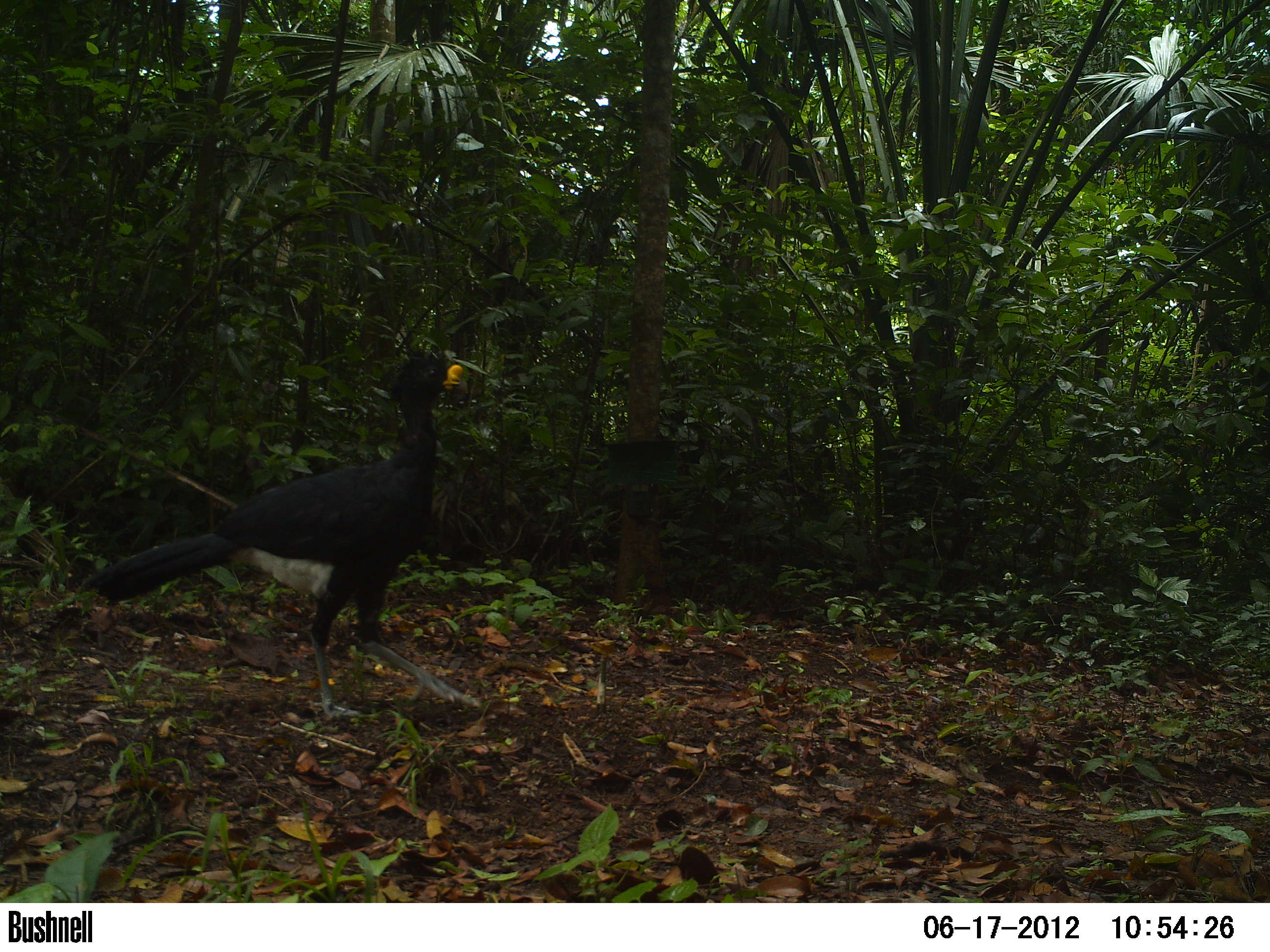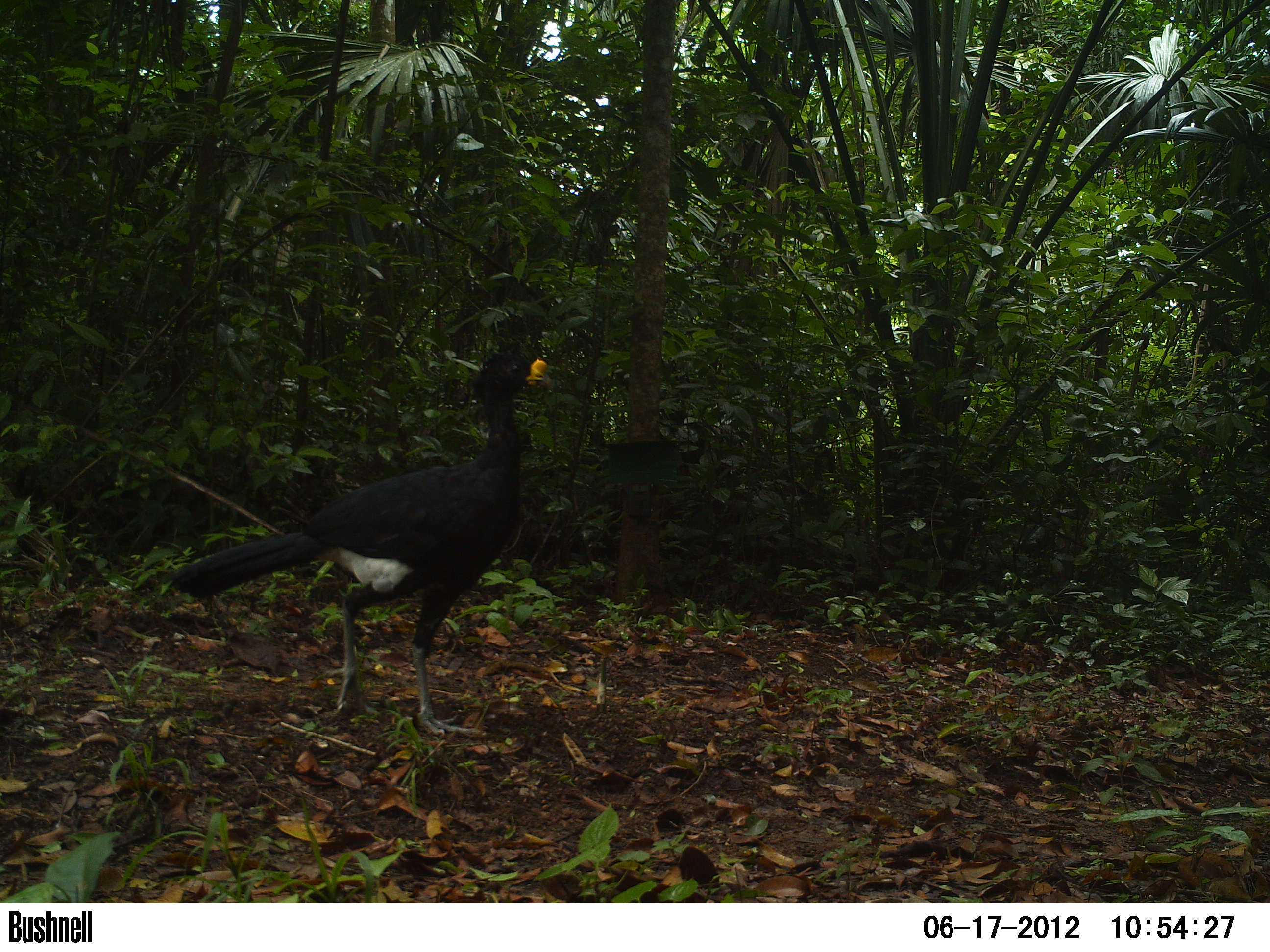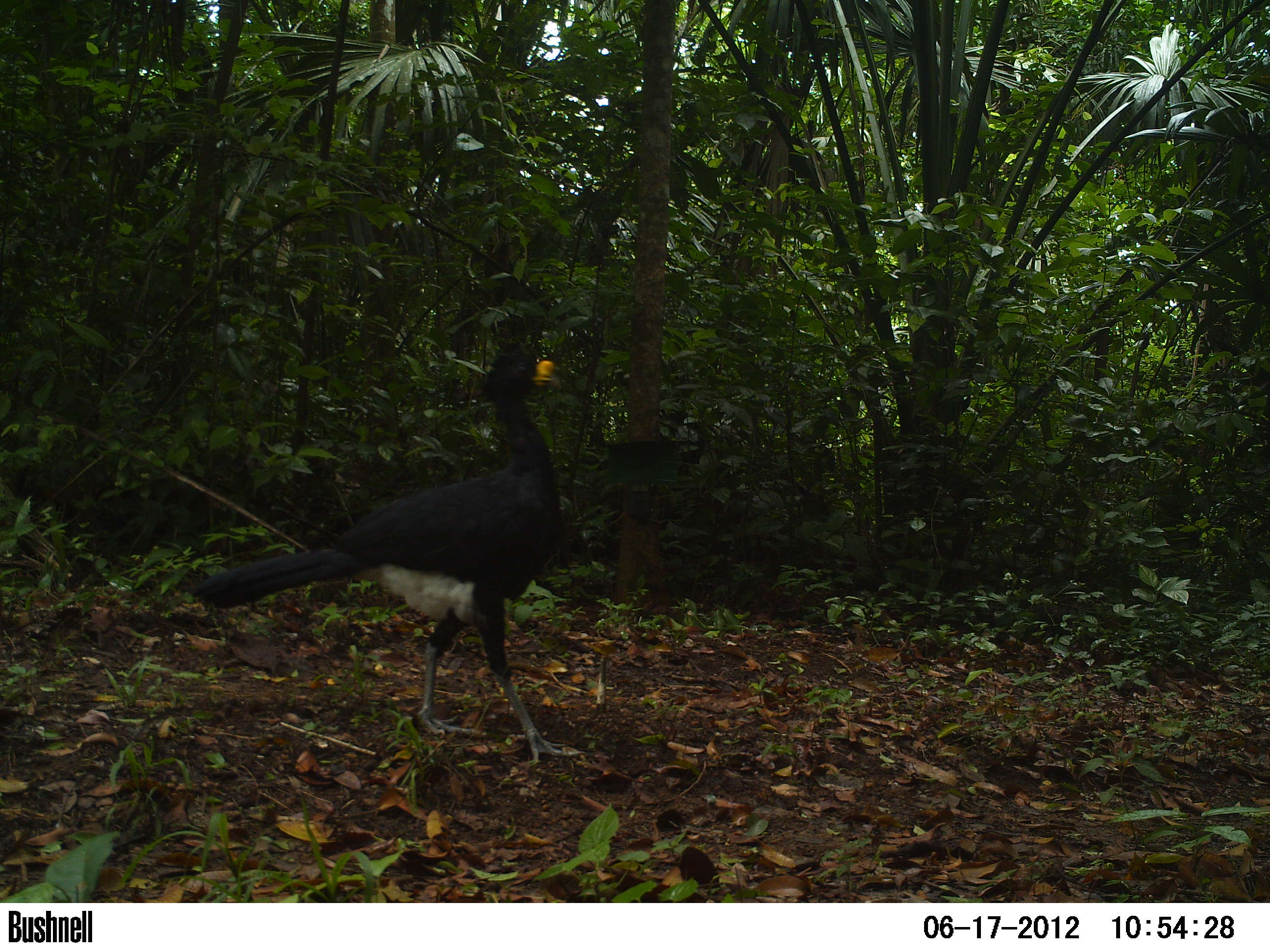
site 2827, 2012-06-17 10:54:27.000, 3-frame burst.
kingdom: Animalia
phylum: Chordata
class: Aves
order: Galliformes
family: Cracidae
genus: Crax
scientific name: Crax rubra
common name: great curassow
Crax rubra (great curassow), count 1, age adult, sex male.